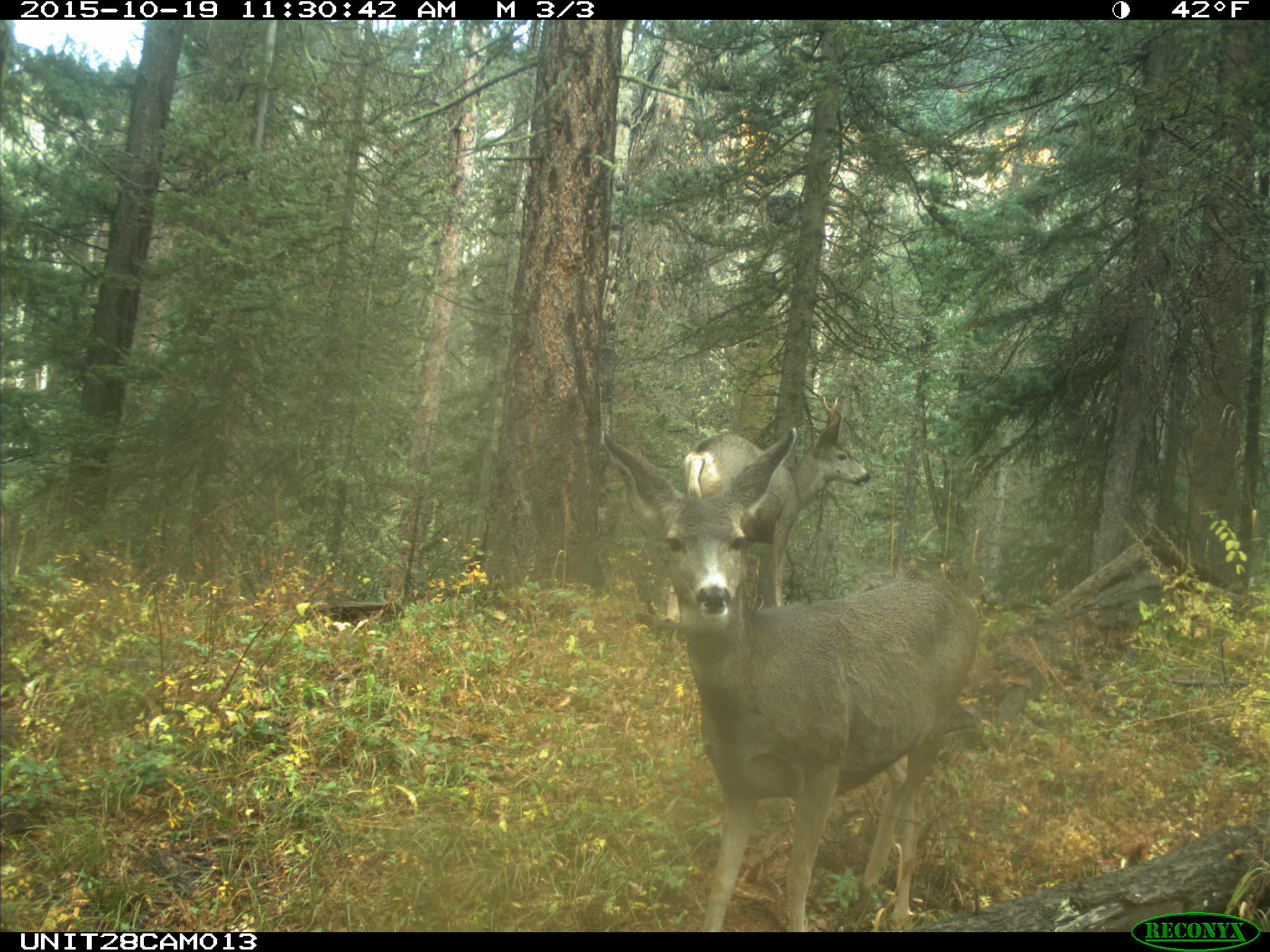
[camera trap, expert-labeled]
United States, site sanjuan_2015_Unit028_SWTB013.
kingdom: Animalia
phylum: Chordata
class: Mammalia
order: Artiodactyla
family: Cervidae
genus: Odocoileus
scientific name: Odocoileus hemionus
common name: mule deer